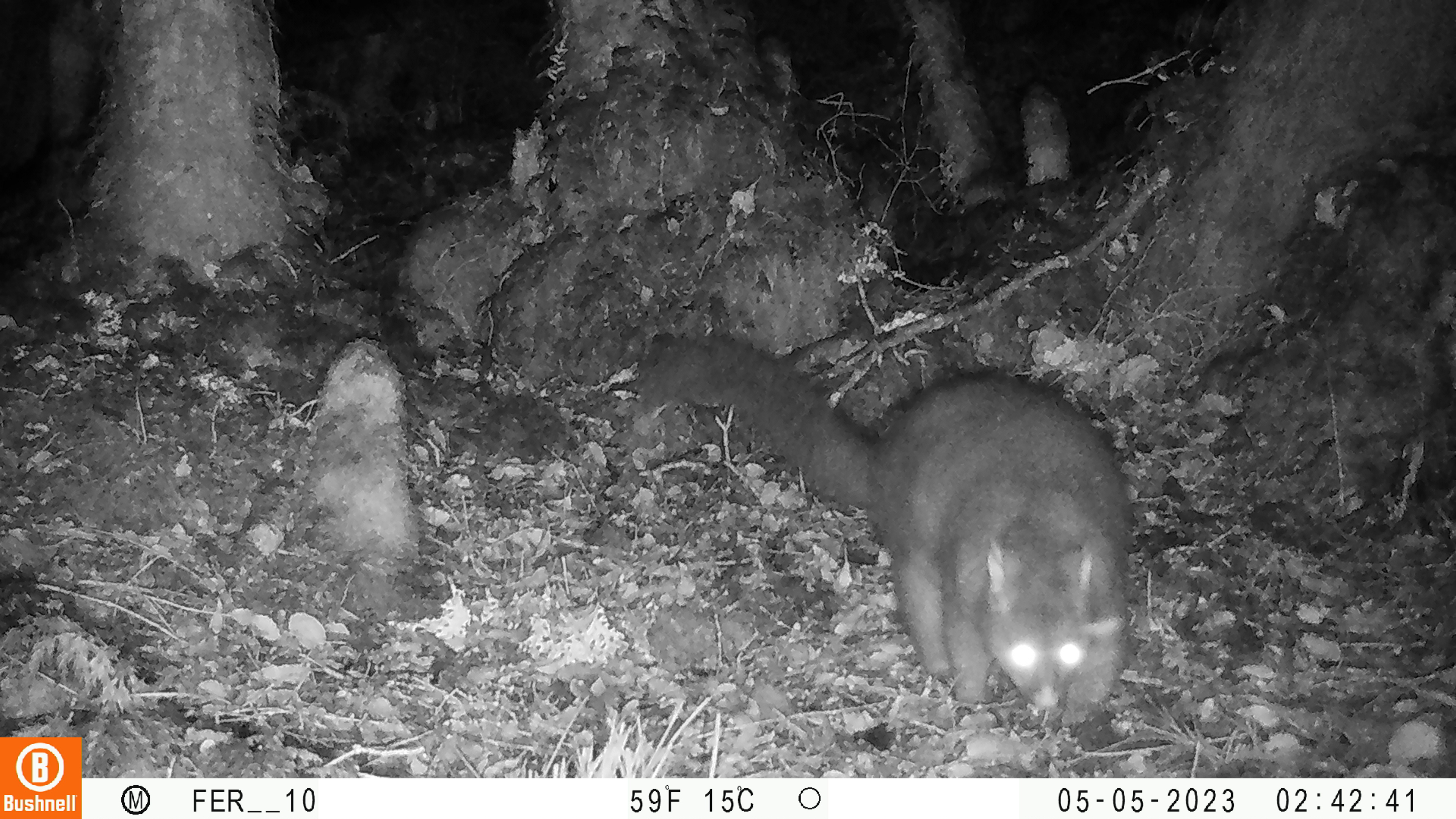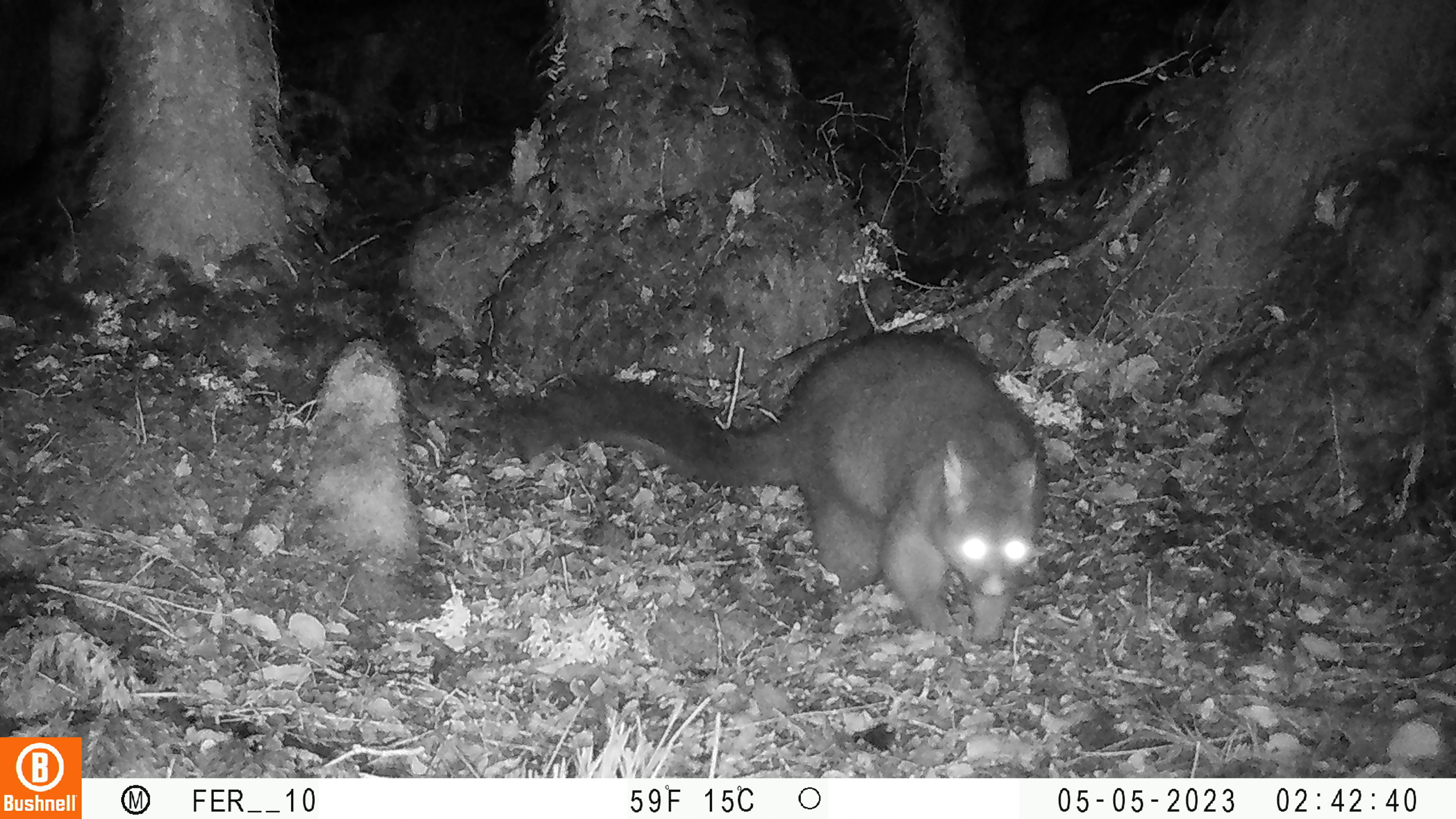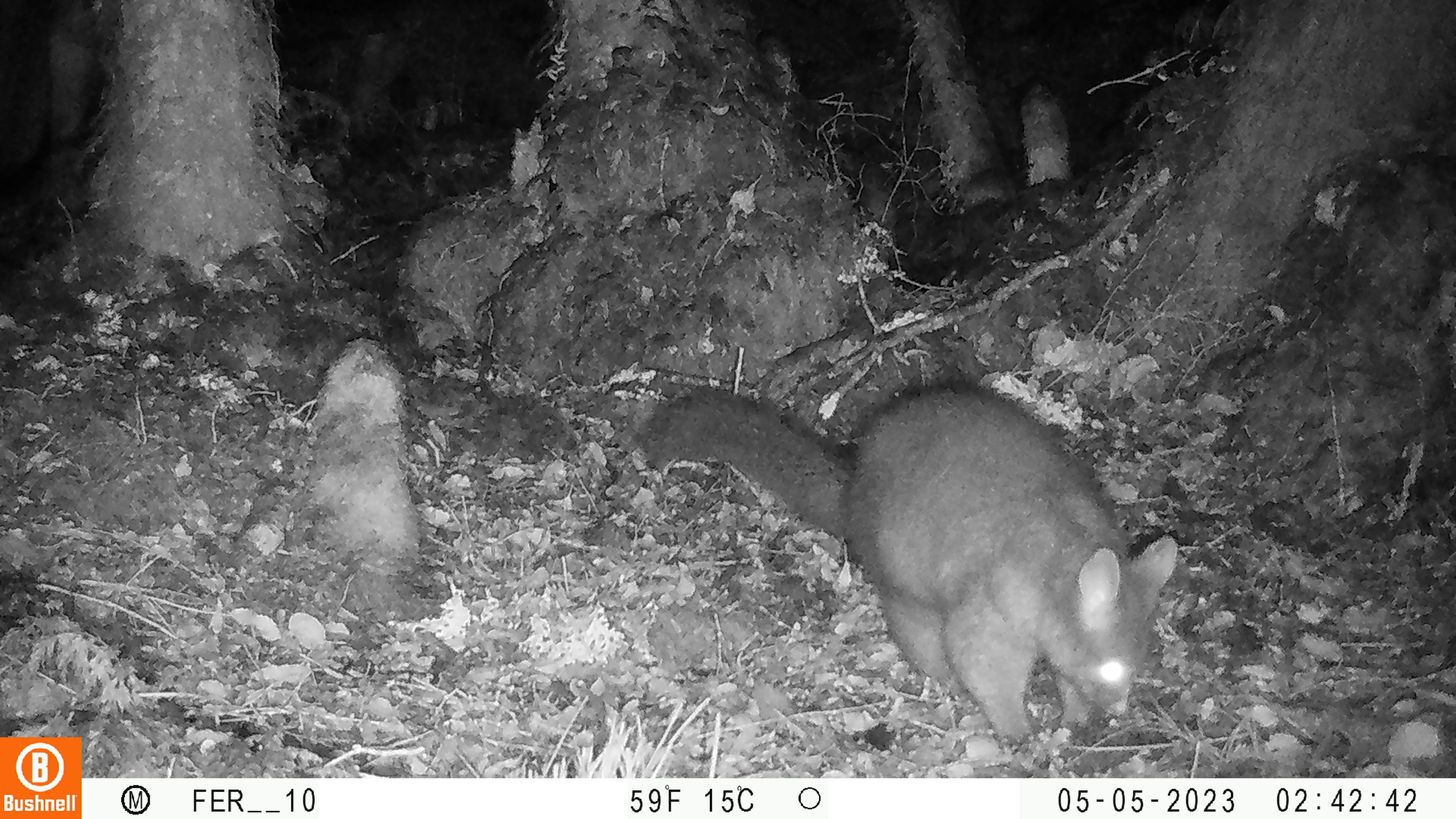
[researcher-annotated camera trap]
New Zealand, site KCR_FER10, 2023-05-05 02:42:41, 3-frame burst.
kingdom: Animalia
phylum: Chordata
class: Mammalia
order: Diprotodontia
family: Phalangeridae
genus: Trichosurus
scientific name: Trichosurus vulpecula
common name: common brushtail possum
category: possum